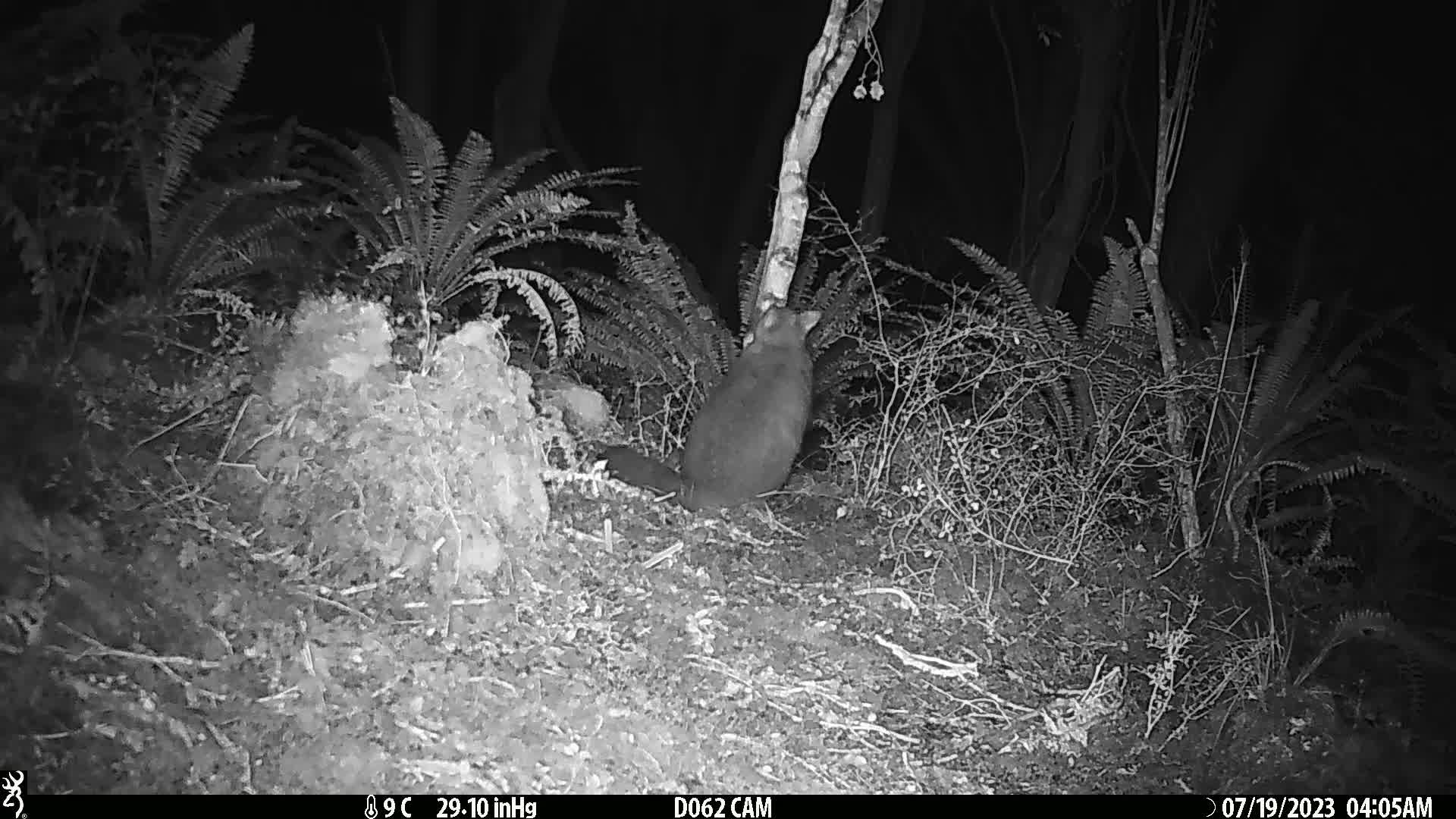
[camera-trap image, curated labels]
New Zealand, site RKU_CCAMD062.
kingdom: Animalia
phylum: Chordata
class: Mammalia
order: Diprotodontia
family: Phalangeridae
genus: Trichosurus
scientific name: Trichosurus vulpecula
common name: common brushtail possum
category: possum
Possum (common brushtail possum) (Trichosurus vulpecula).